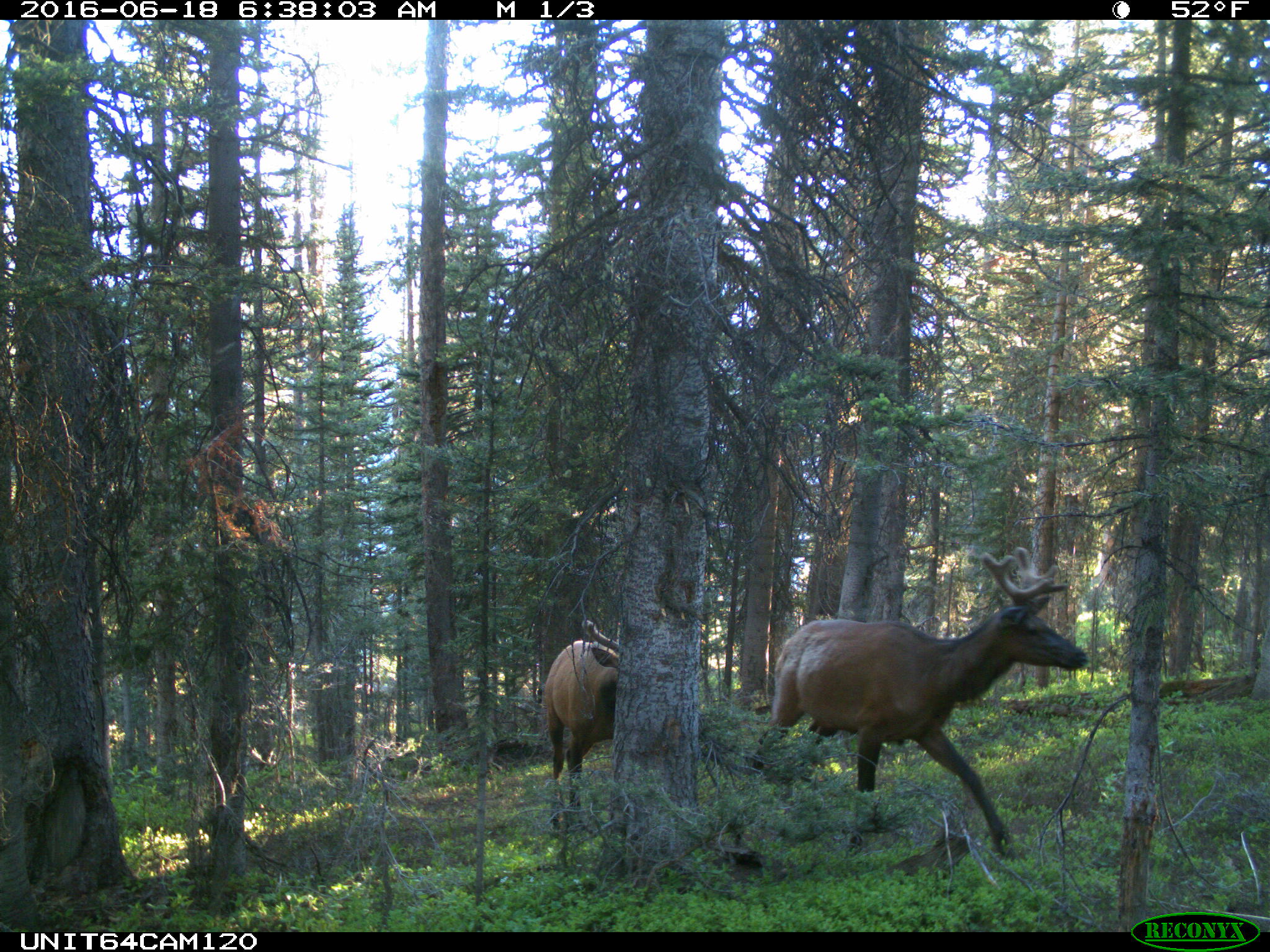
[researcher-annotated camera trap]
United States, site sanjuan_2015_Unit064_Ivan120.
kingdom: Animalia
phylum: Chordata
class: Mammalia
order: Artiodactyla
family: Cervidae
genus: Cervus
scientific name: Cervus elaphus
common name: red deer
Cervus elaphus (red deer).